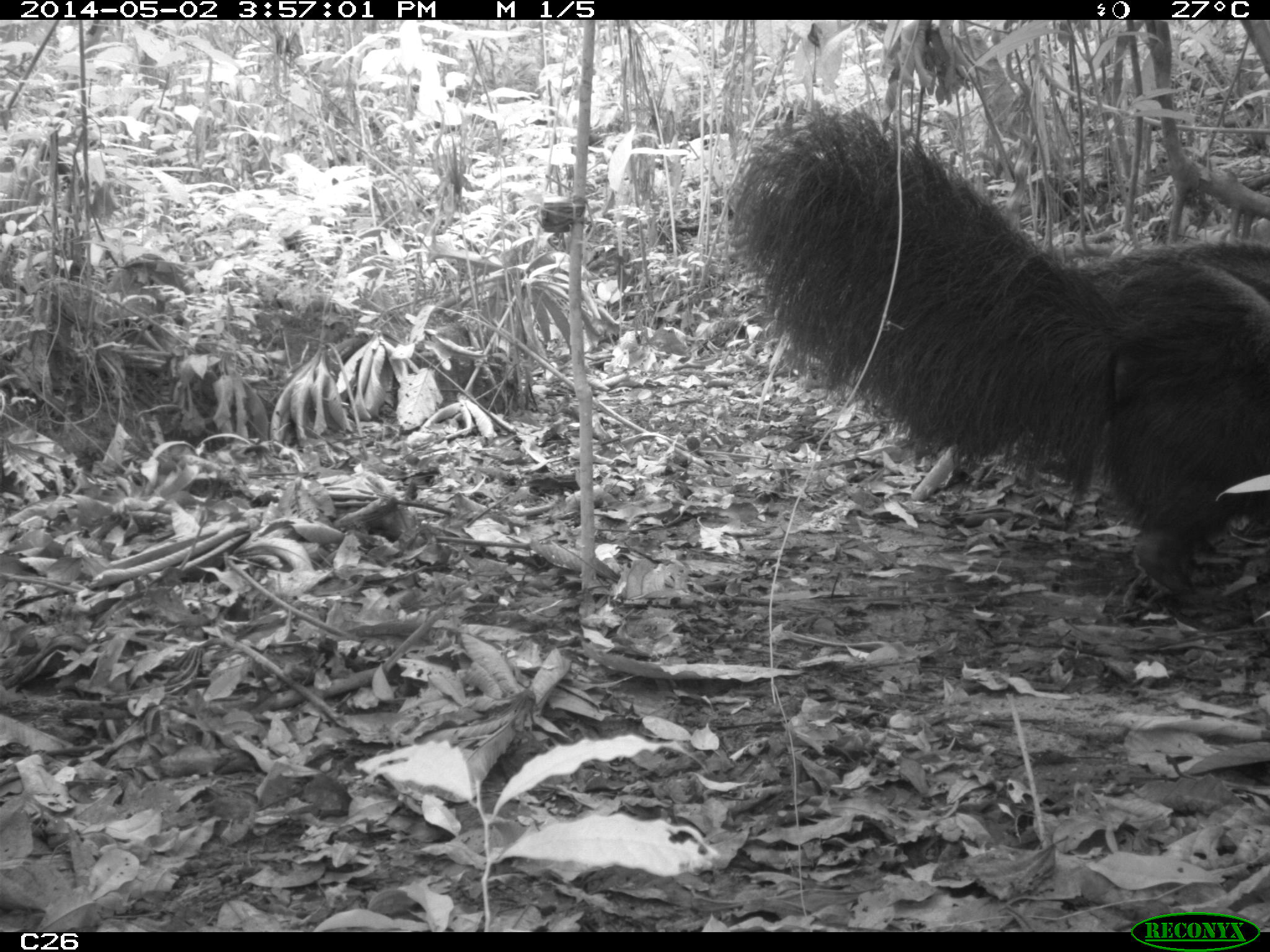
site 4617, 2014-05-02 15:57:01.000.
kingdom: Animalia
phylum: Chordata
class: Mammalia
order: Pilosa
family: Myrmecophagidae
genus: Myrmecophaga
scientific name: Myrmecophaga tridactyla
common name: giant anteater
Myrmecophaga tridactyla (giant anteater), count 3, age adult, sex female.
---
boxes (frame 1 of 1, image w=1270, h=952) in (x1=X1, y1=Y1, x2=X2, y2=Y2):
myrmecophaga tridactyla: (x1=729, y1=100, x2=1267, y2=602)